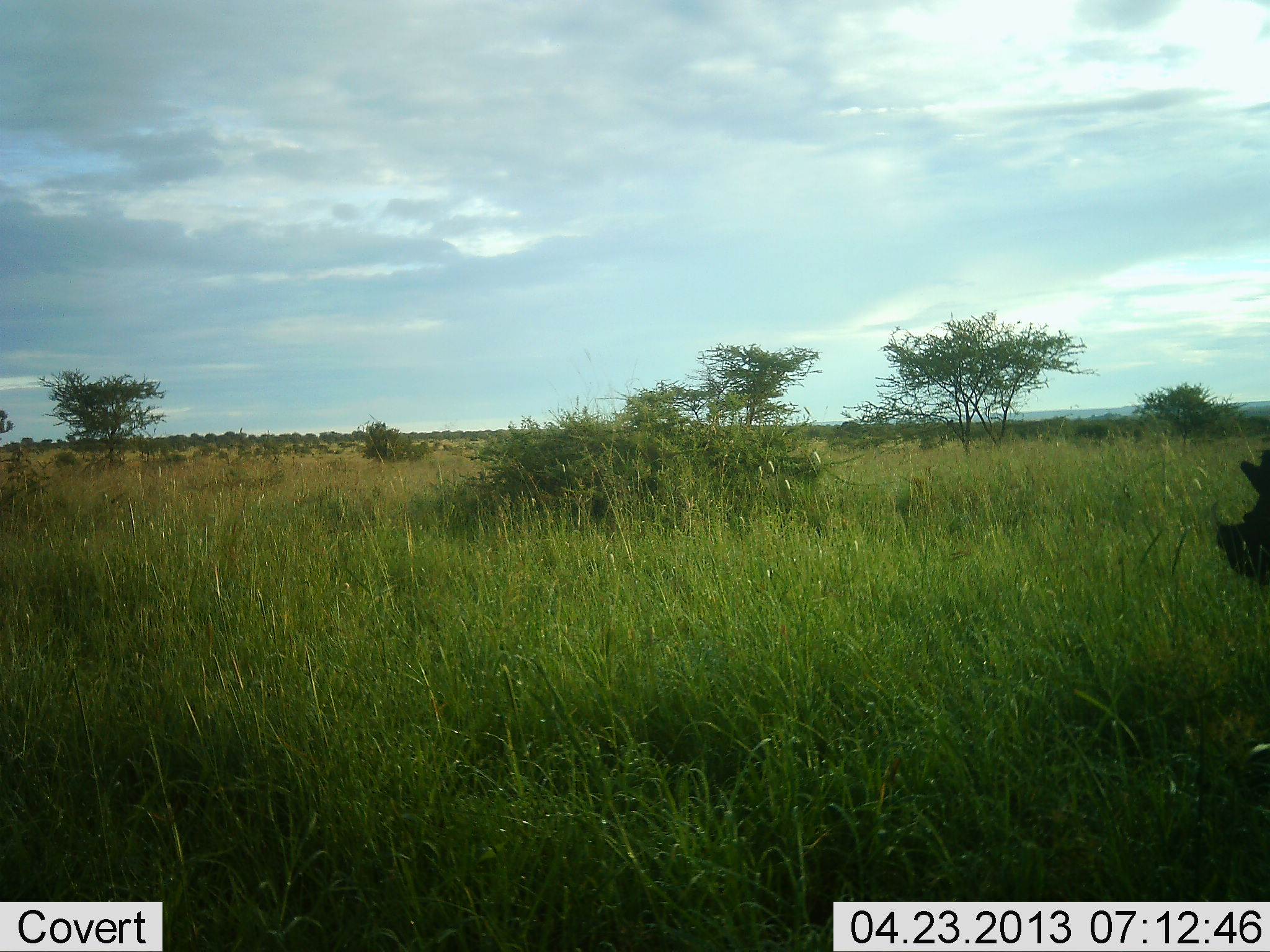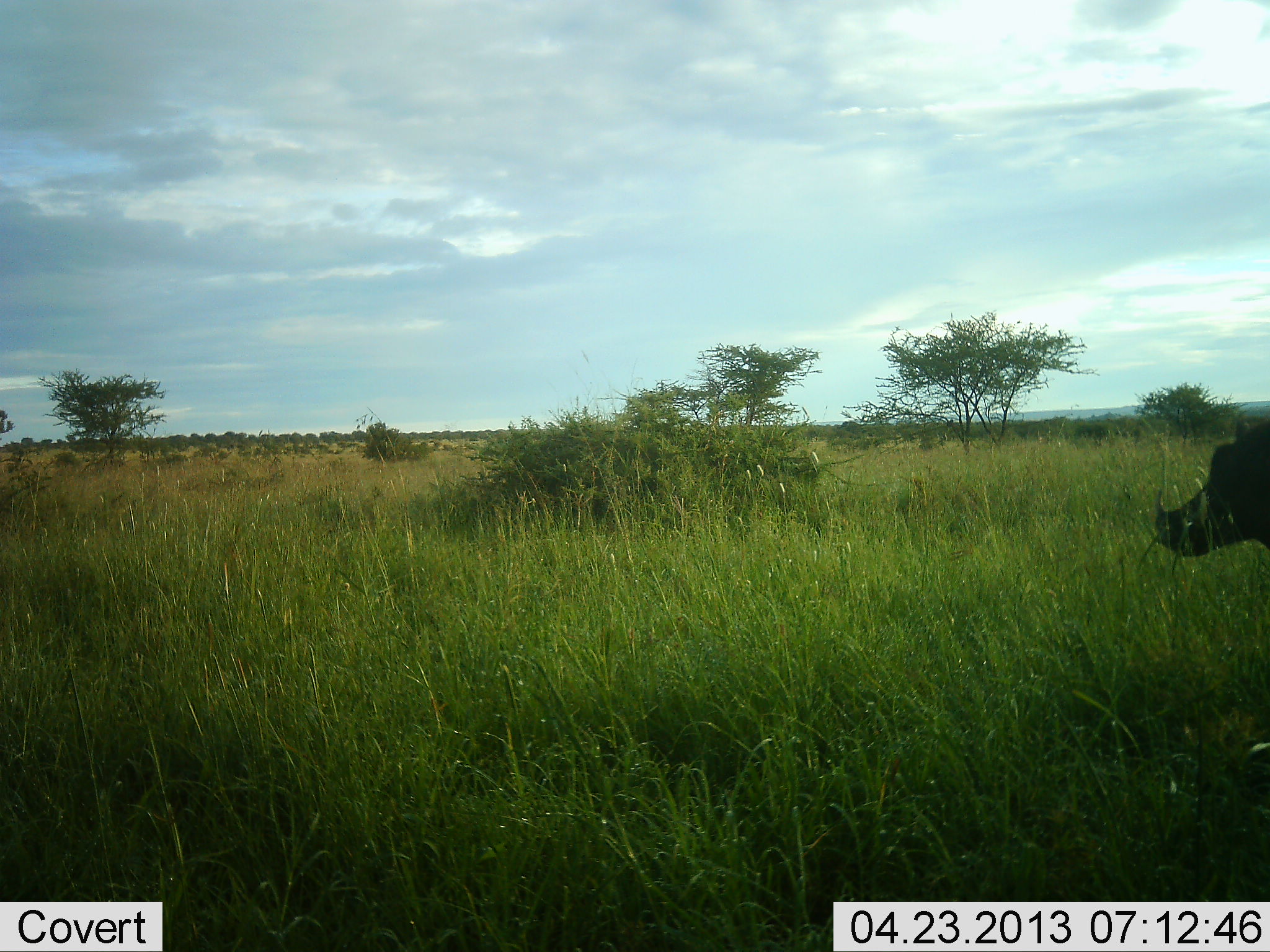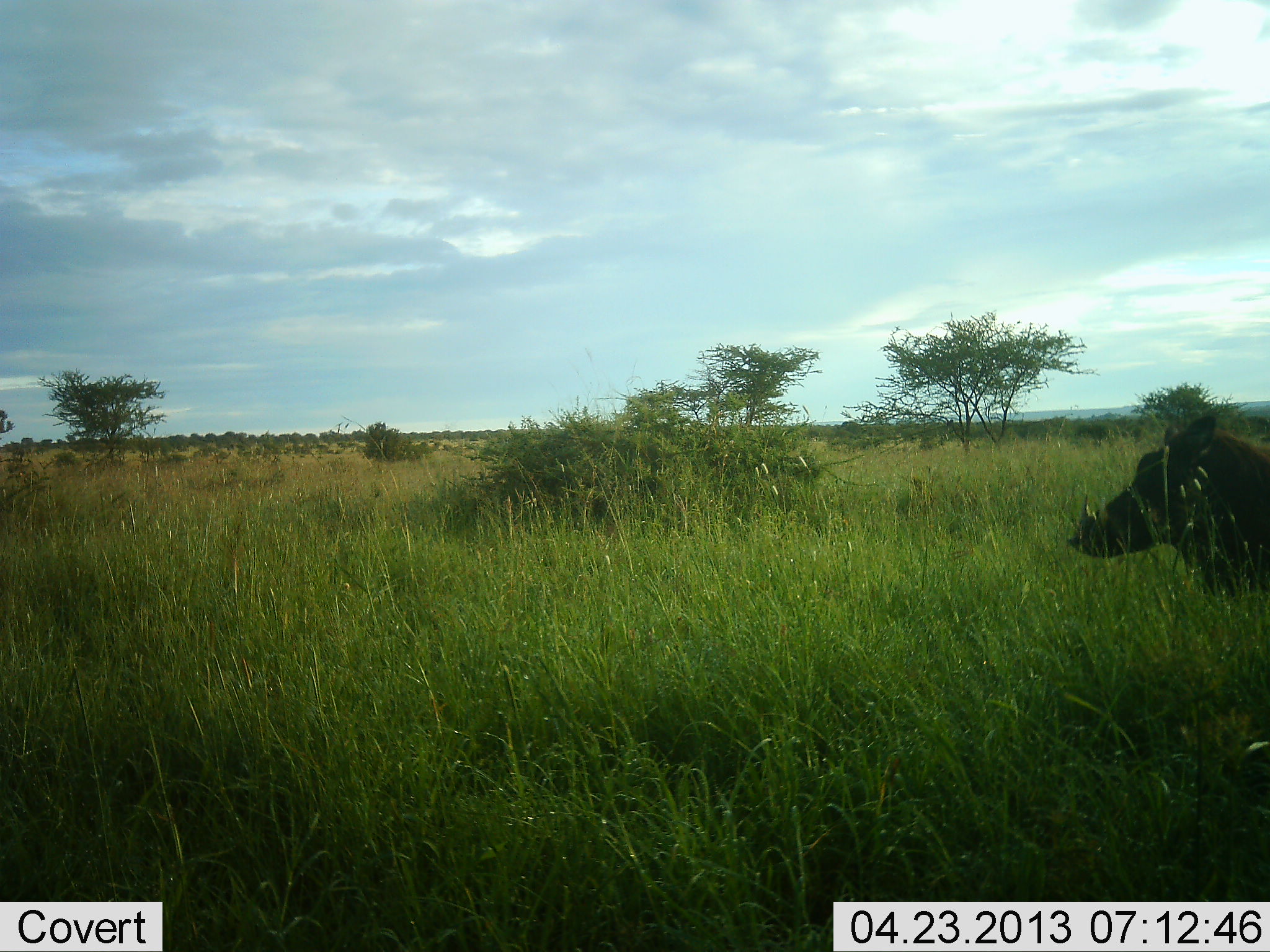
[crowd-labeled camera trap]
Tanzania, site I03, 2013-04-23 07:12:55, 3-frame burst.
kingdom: Animalia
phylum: Chordata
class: Mammalia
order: Artiodactyla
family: Suidae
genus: Phacochoerus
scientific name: Phacochoerus africanus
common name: warthog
Warthog (Phacochoerus africanus), count 1. Behavior (volunteer vote fractions): standing 11%, resting 4%, moving 96%, interacting 0%. Young present (vote fraction): 0%. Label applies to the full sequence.